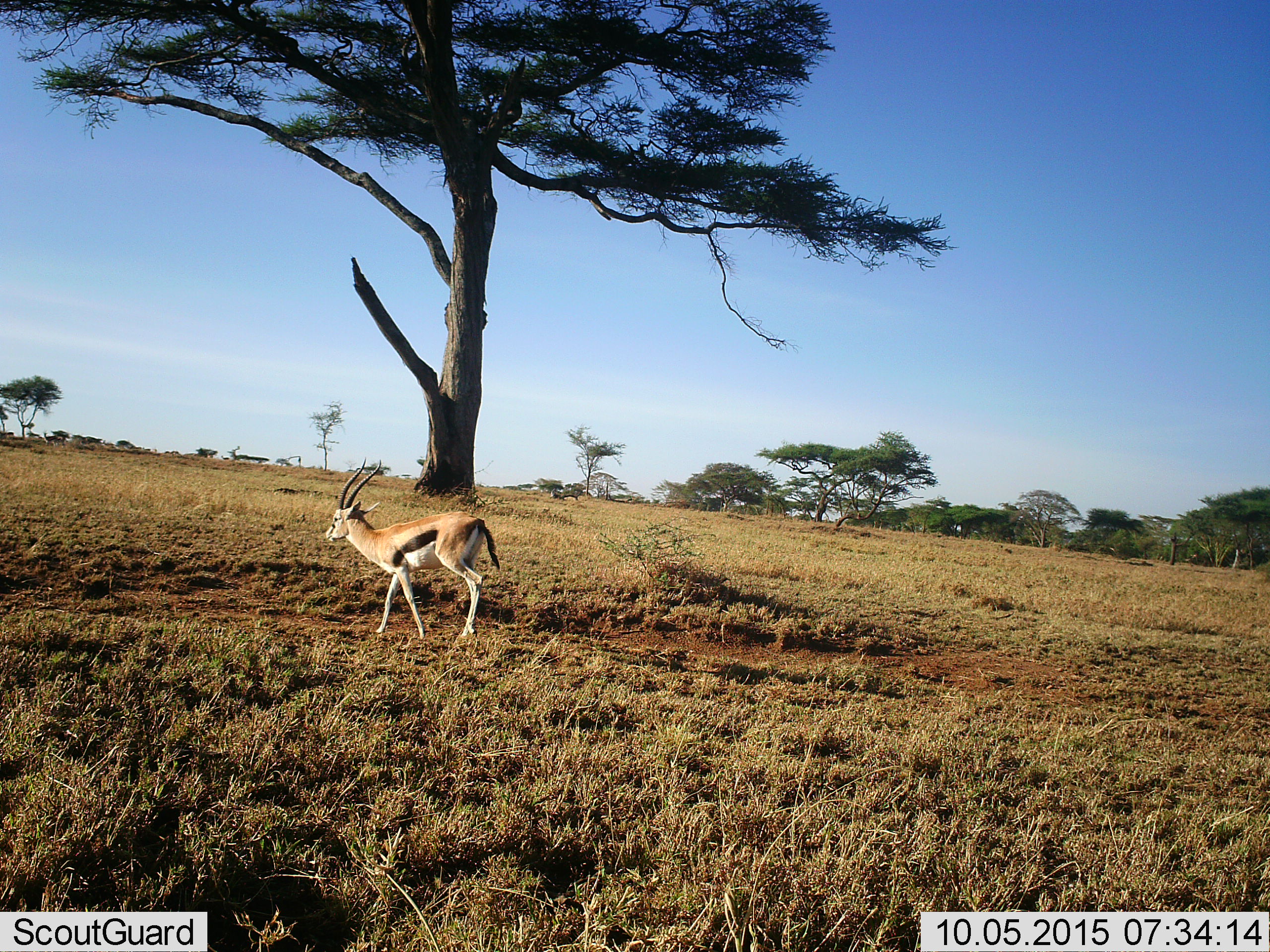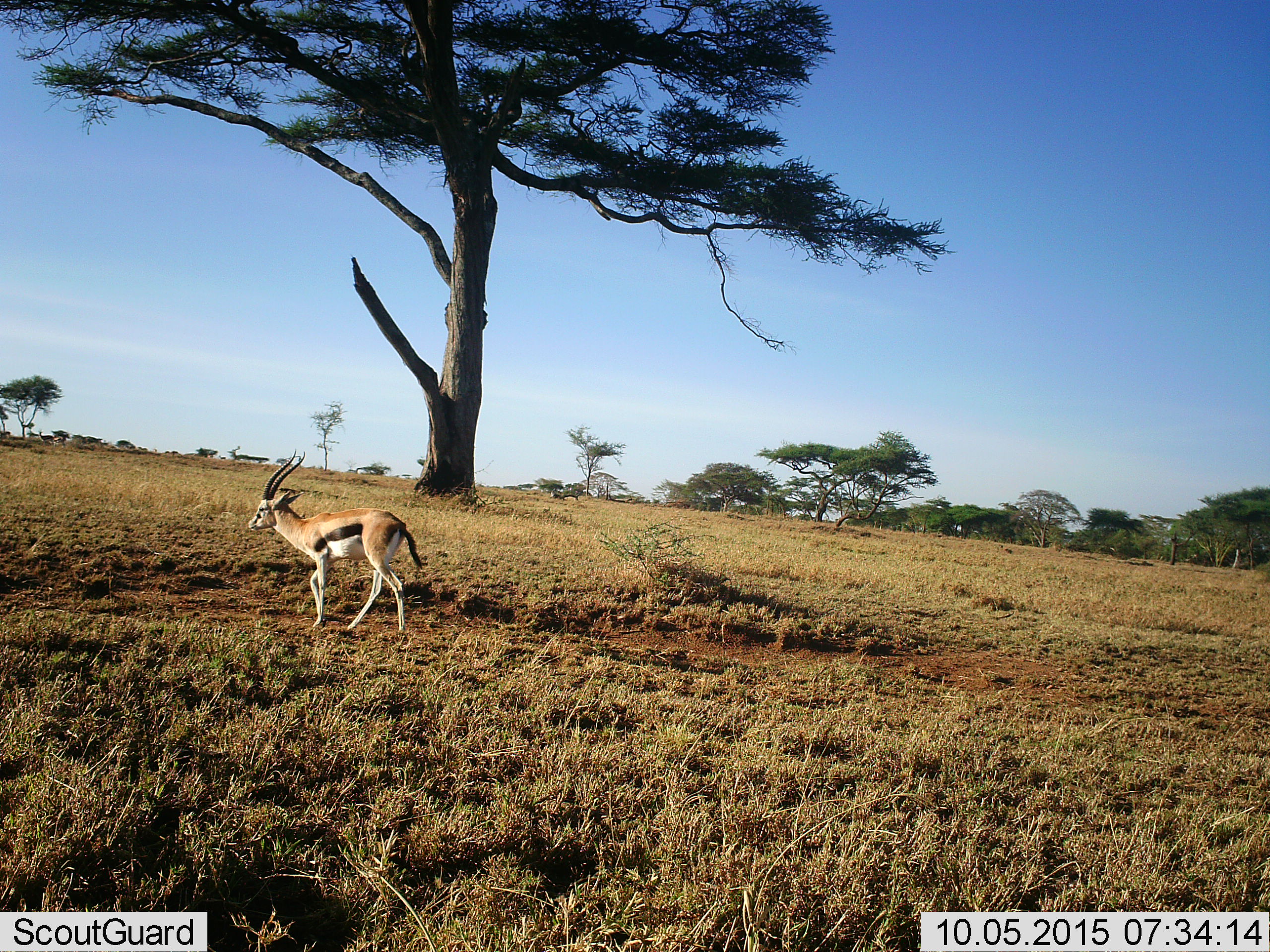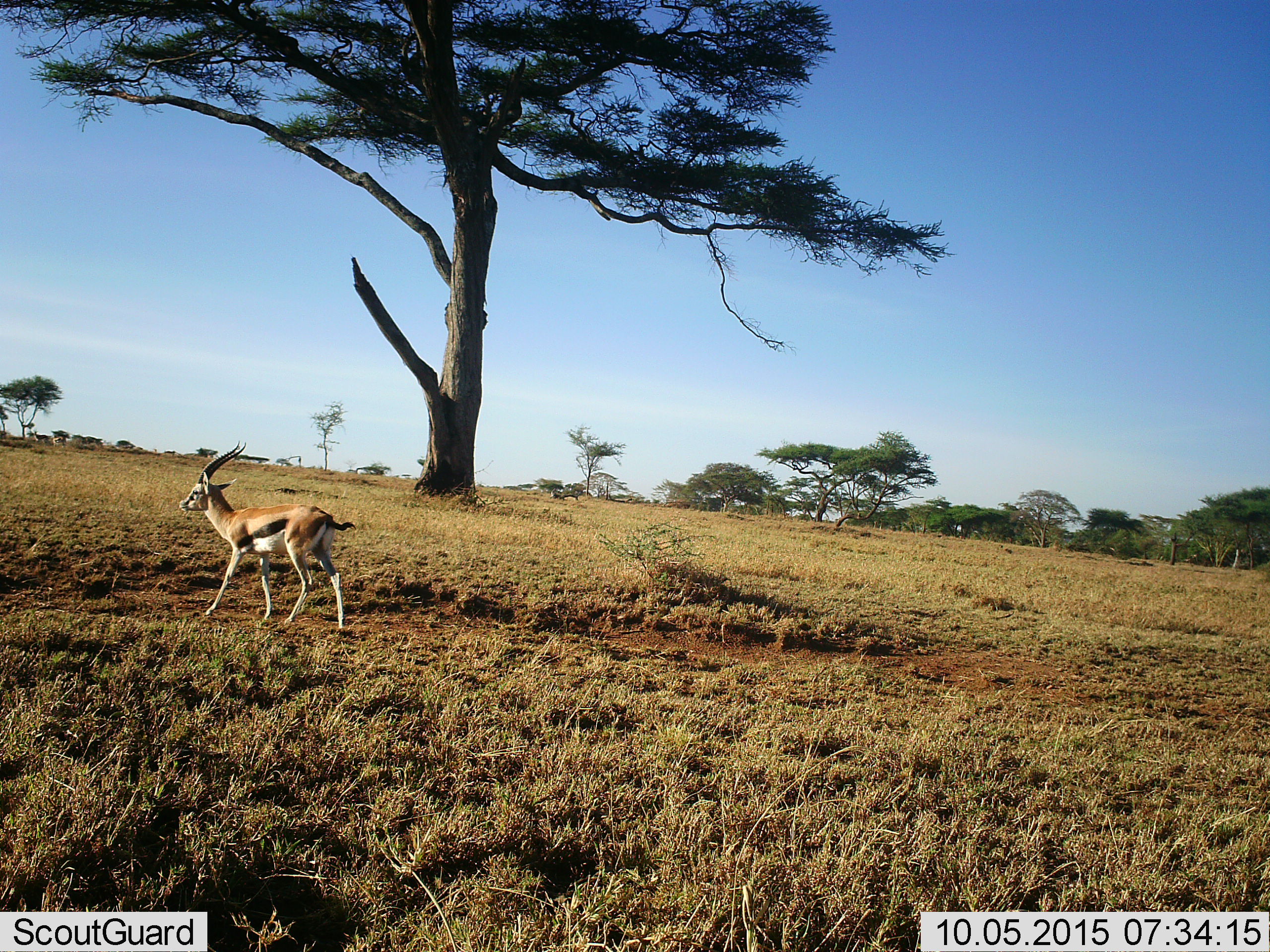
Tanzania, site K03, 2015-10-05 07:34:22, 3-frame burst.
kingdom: Animalia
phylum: Chordata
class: Mammalia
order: Artiodactyla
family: Bovidae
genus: Eudorcas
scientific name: Eudorcas thomsonii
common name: thomson's gazelle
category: gazellethomsons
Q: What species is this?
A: Gazellethomsons (thomson's gazelle) (Eudorcas thomsonii).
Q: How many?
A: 1.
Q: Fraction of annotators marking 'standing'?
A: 0%.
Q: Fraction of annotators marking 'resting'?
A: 0%.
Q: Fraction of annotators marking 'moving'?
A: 100%.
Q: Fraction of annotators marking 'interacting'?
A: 0%.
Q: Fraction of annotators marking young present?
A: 0%.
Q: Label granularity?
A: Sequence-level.